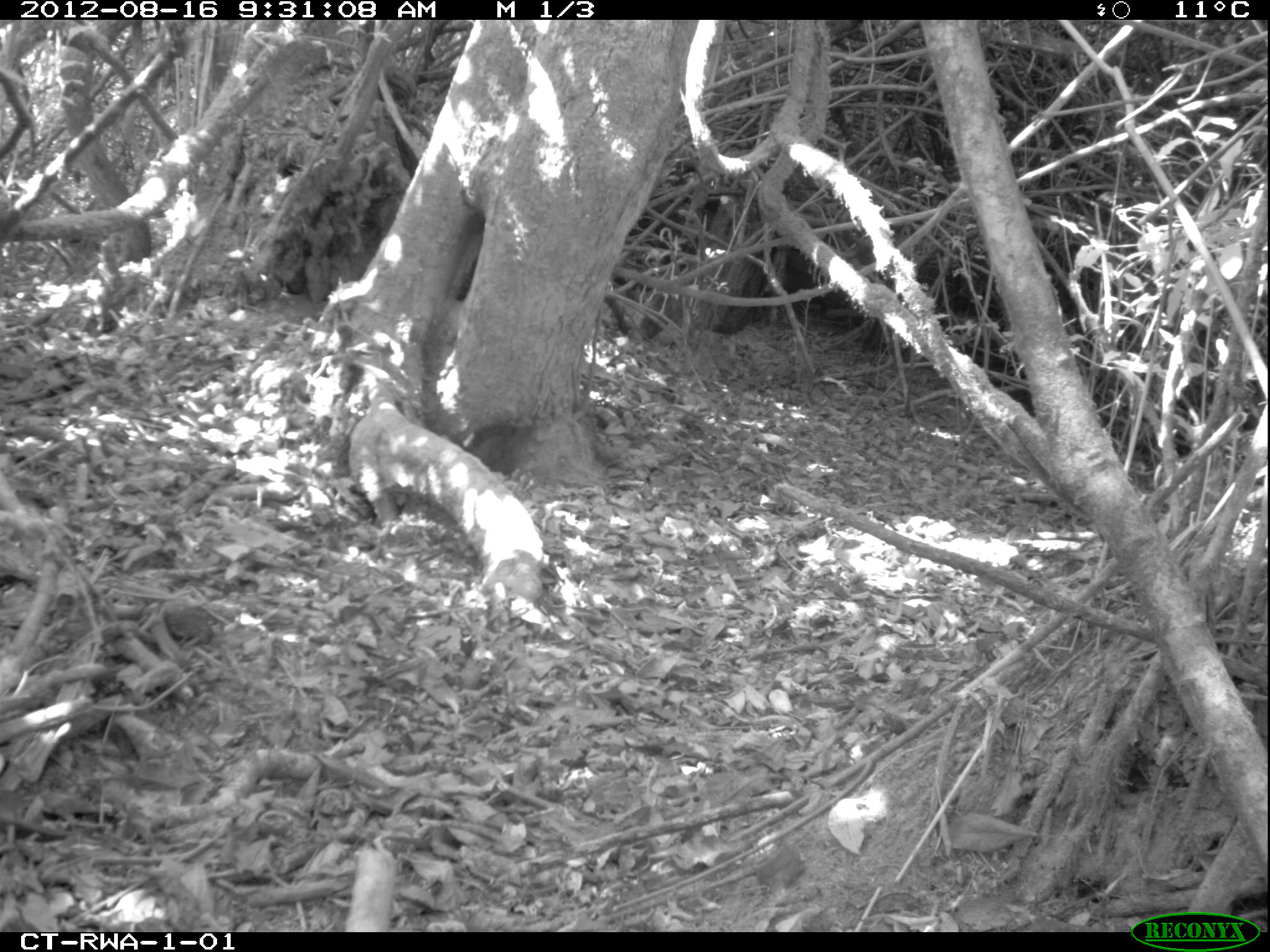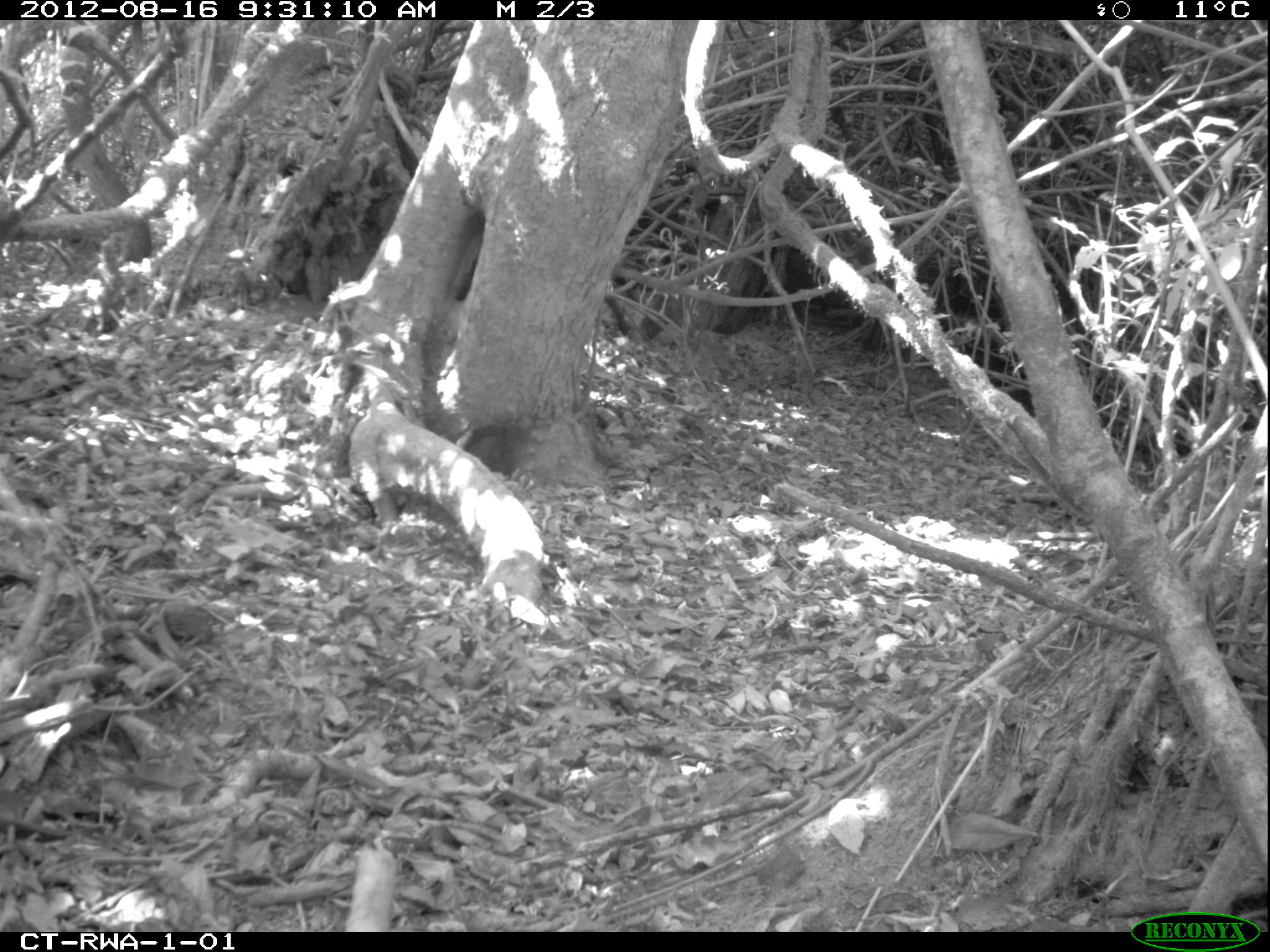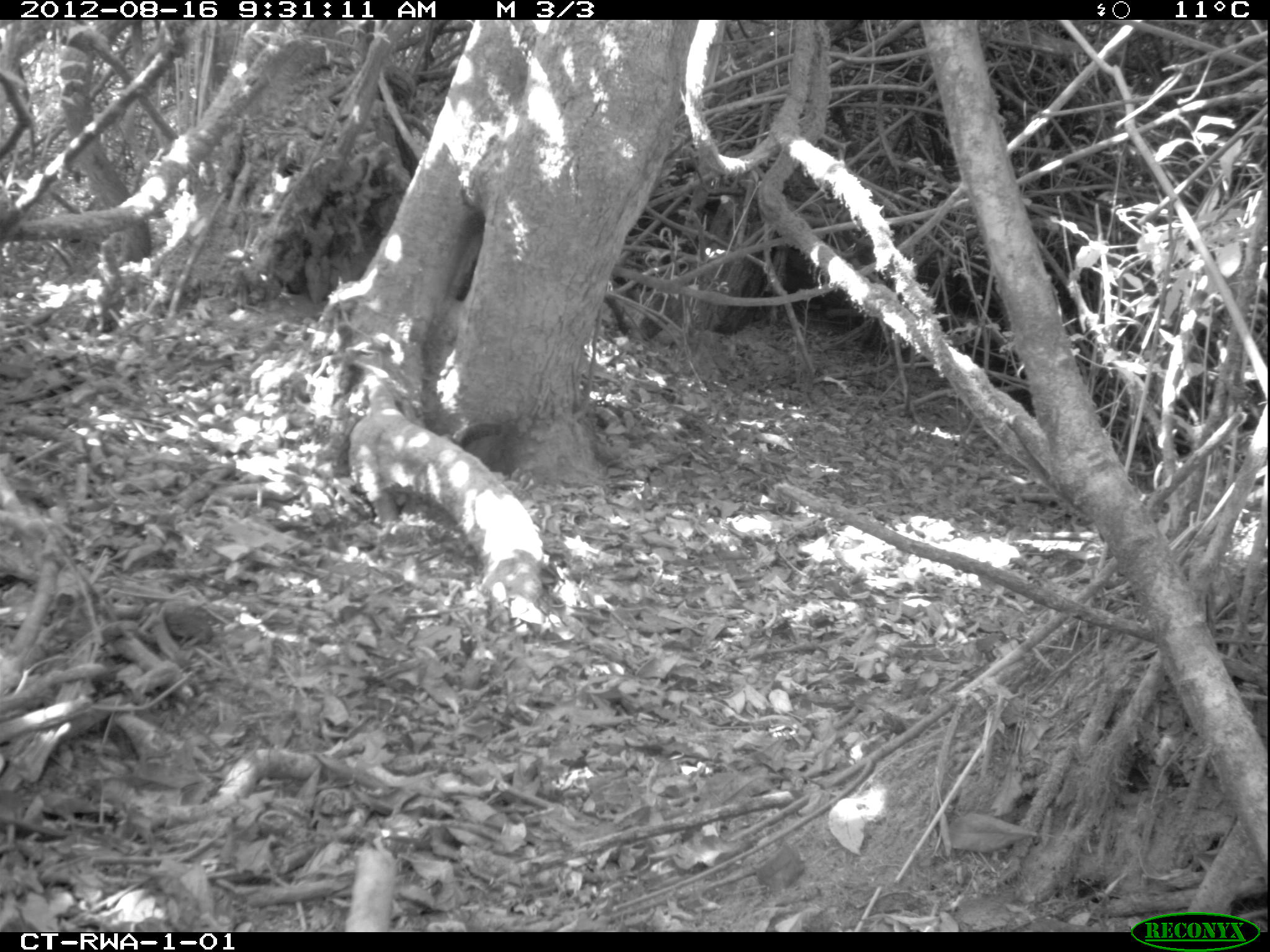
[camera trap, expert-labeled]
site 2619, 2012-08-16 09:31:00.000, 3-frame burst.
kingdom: Animalia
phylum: Chordata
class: Mammalia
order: Rodentia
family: Sciuridae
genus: Funisciurus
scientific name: Funisciurus carruthersi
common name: carruther's mountain squirrel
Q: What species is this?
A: Funisciurus carruthersi (carruther's mountain squirrel).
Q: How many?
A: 1.